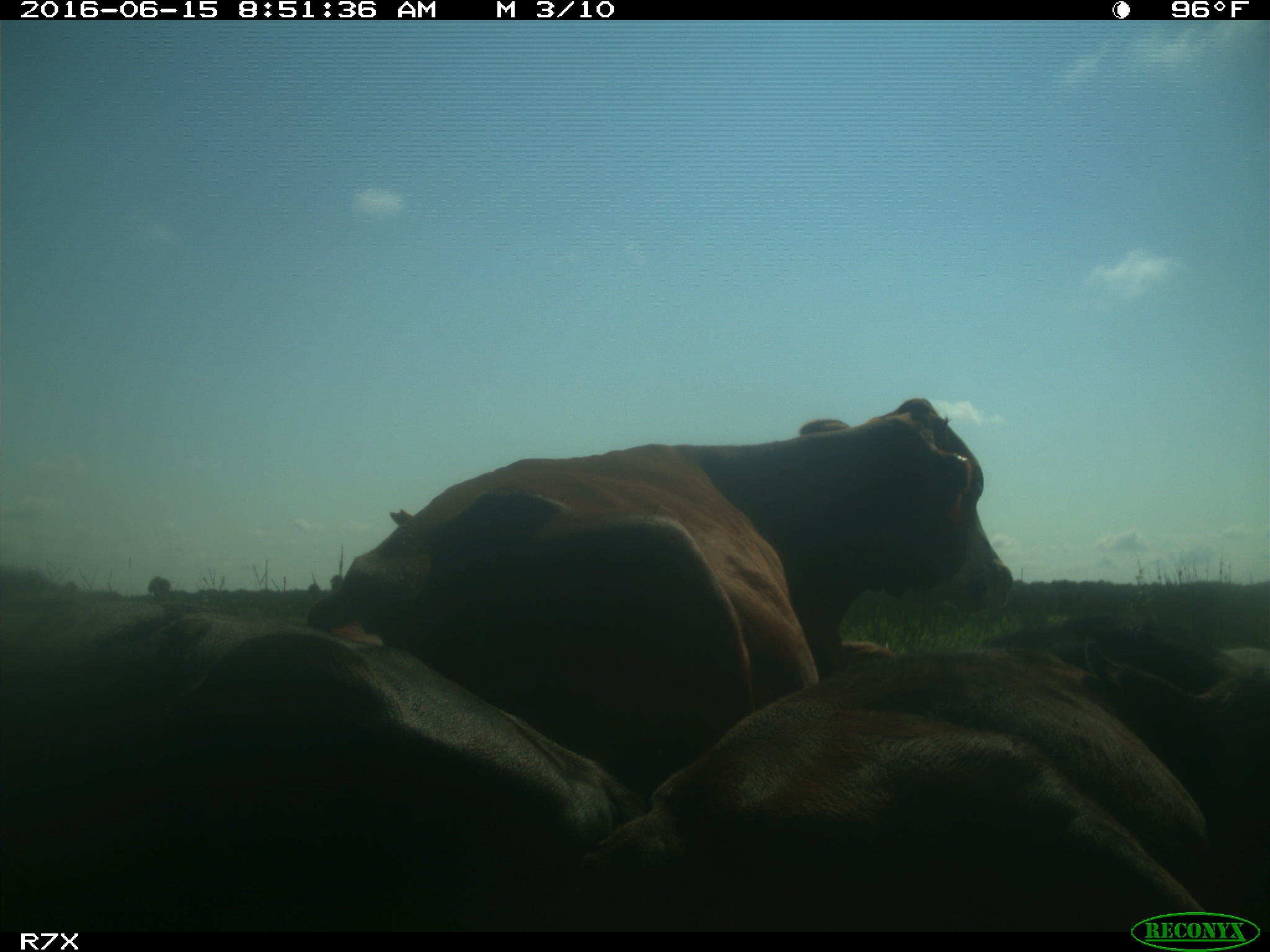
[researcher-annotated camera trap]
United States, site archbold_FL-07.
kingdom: Animalia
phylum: Chordata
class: Mammalia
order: Artiodactyla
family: Bovidae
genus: Bos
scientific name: Bos taurus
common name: domestic cow